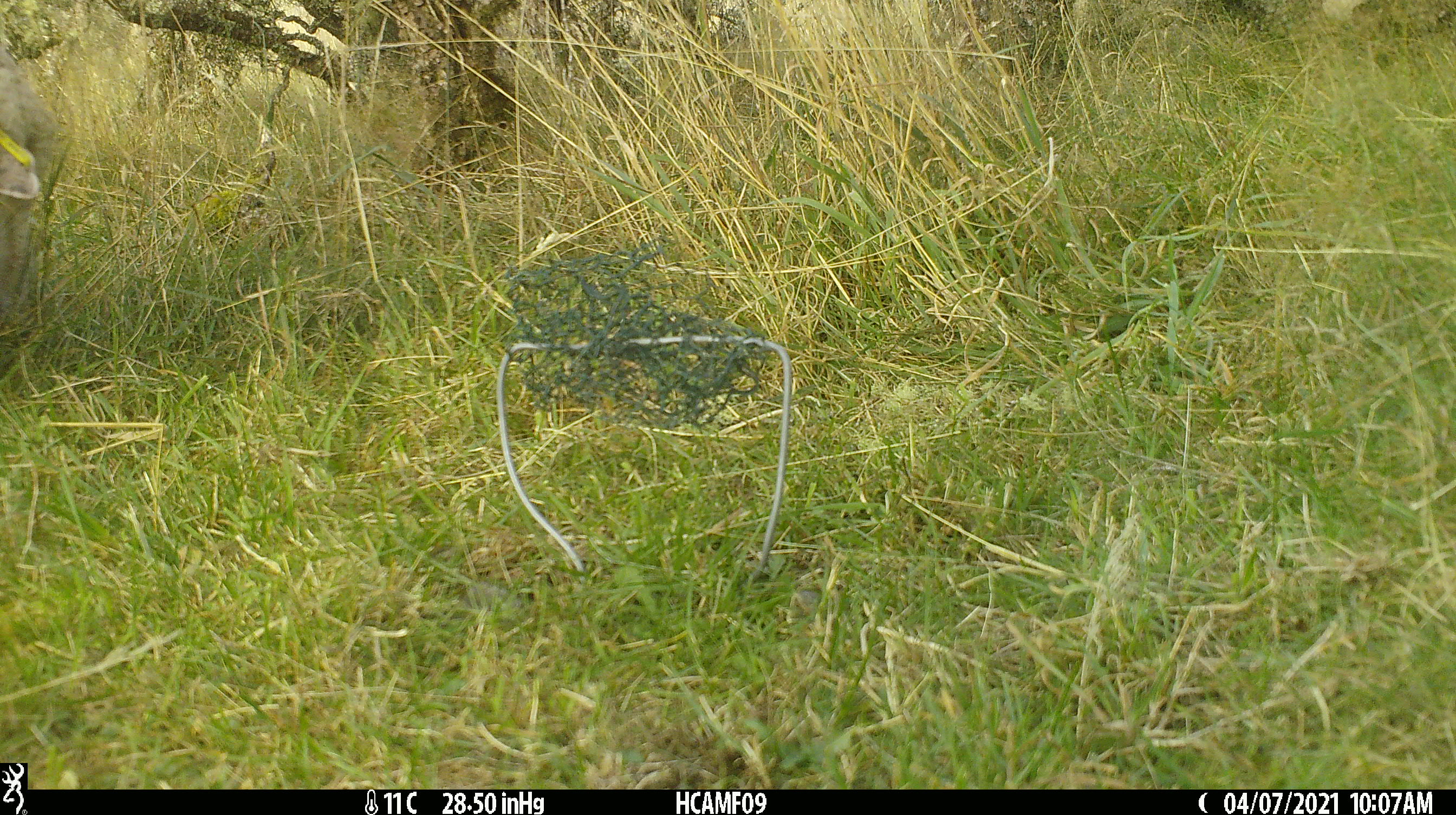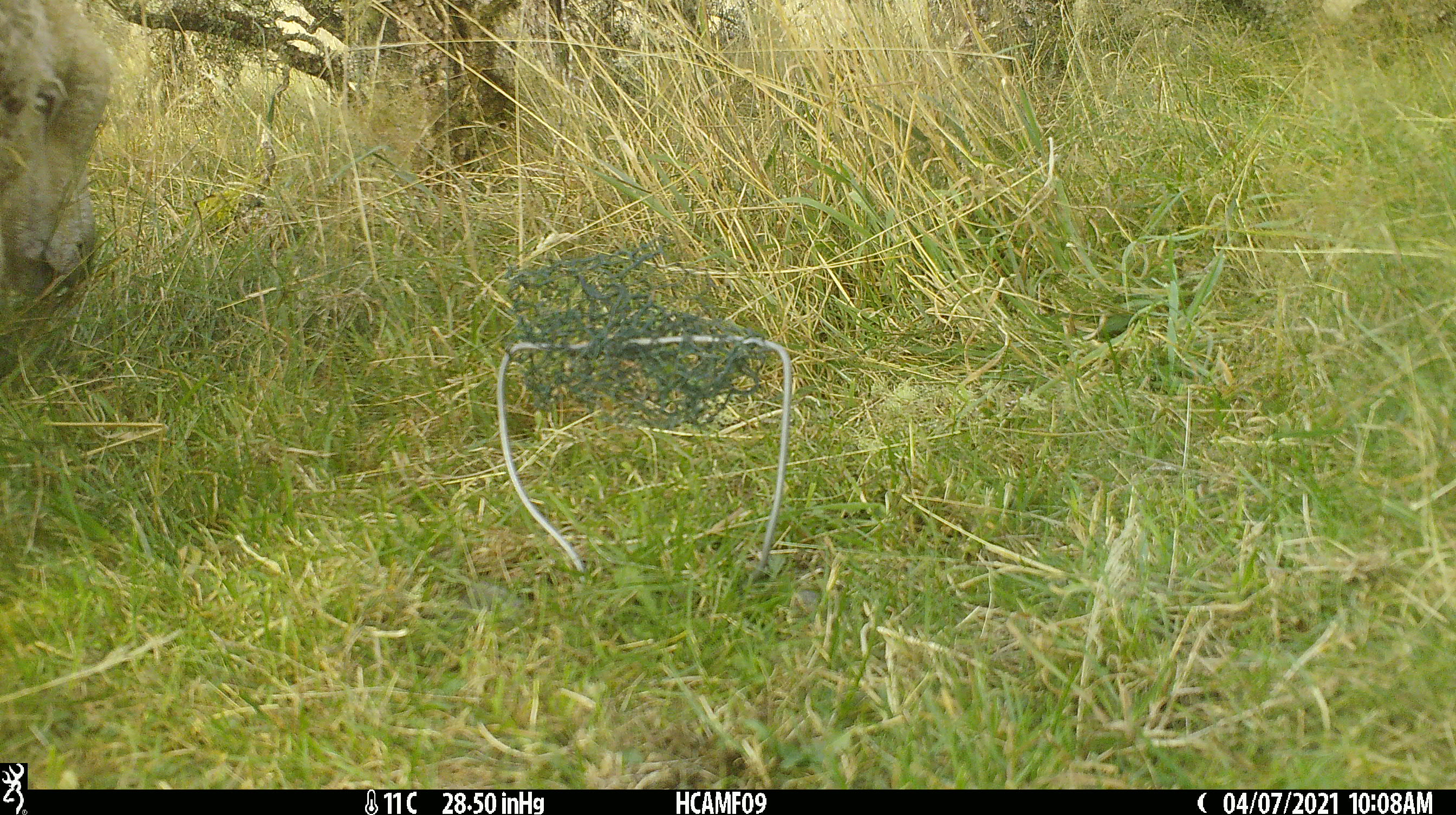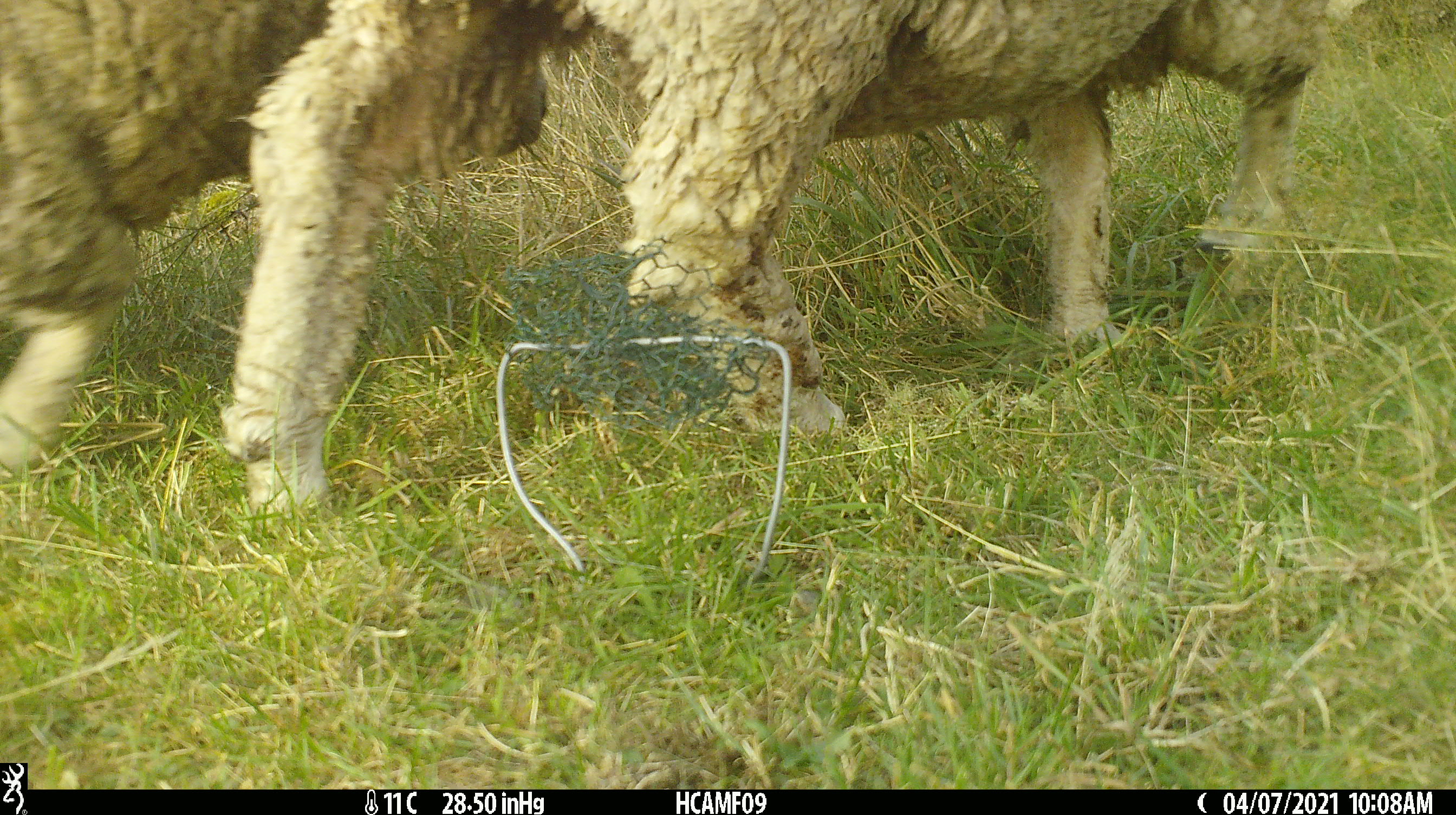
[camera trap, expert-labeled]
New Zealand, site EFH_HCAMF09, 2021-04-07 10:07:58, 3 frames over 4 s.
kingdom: Animalia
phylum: Chordata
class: Mammalia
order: Artiodactyla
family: Bovidae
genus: Ovis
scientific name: Ovis aries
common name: domestic sheep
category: sheep